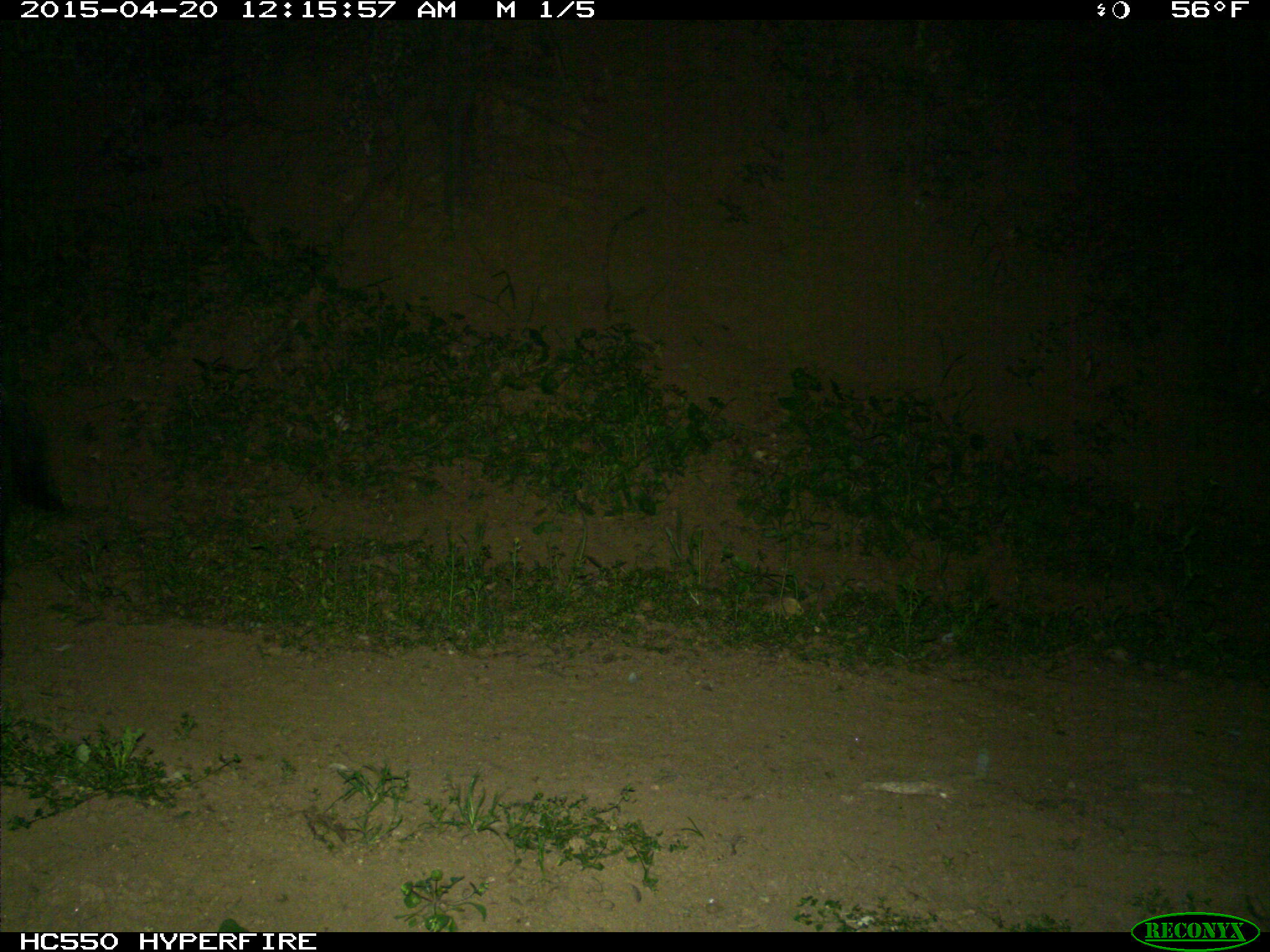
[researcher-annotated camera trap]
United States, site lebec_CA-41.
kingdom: Animalia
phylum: Chordata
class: Mammalia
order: Artiodactyla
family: Suidae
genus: Sus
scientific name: Sus scrofa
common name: wild boar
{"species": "Sus scrofa (wild boar)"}